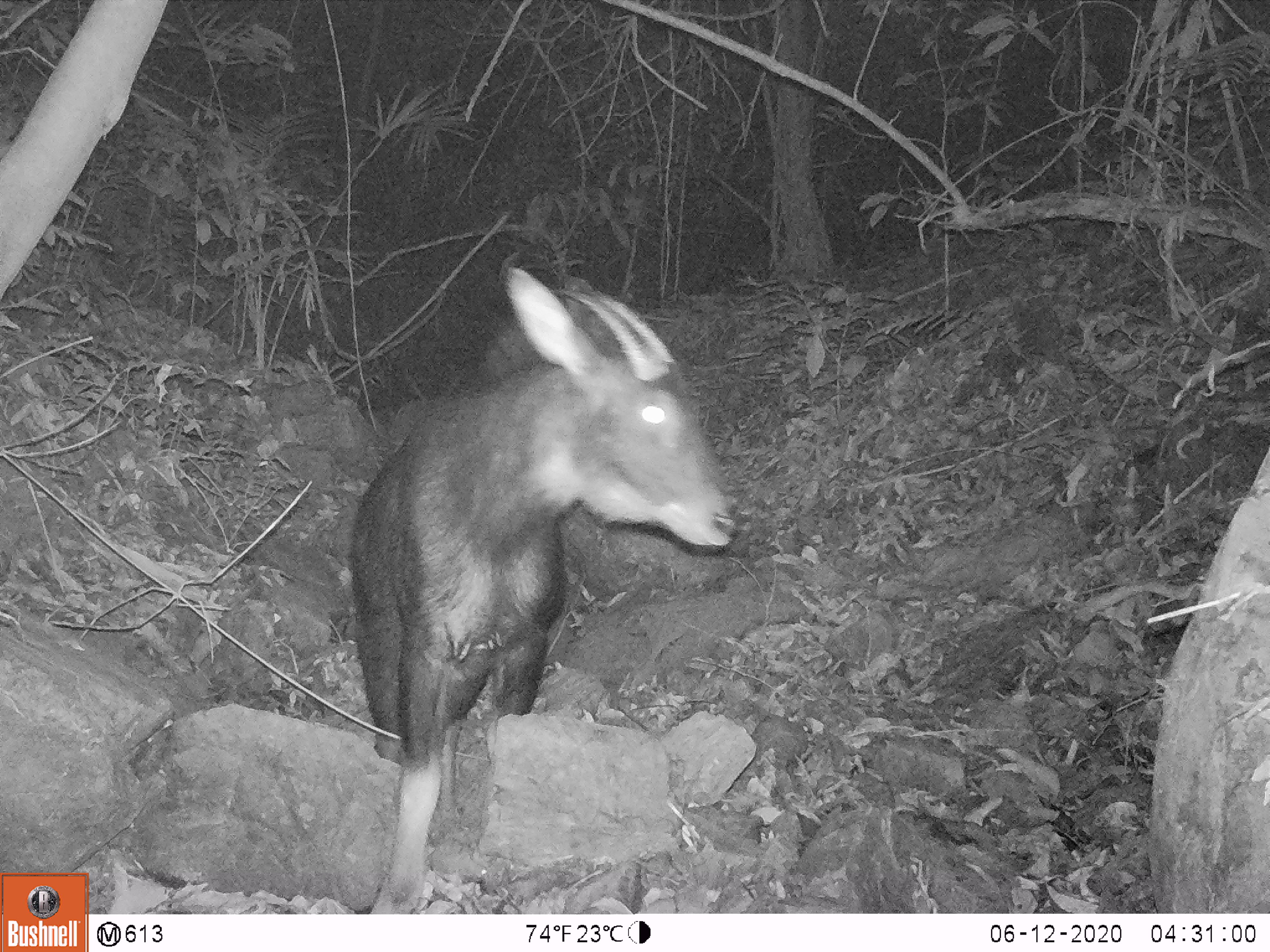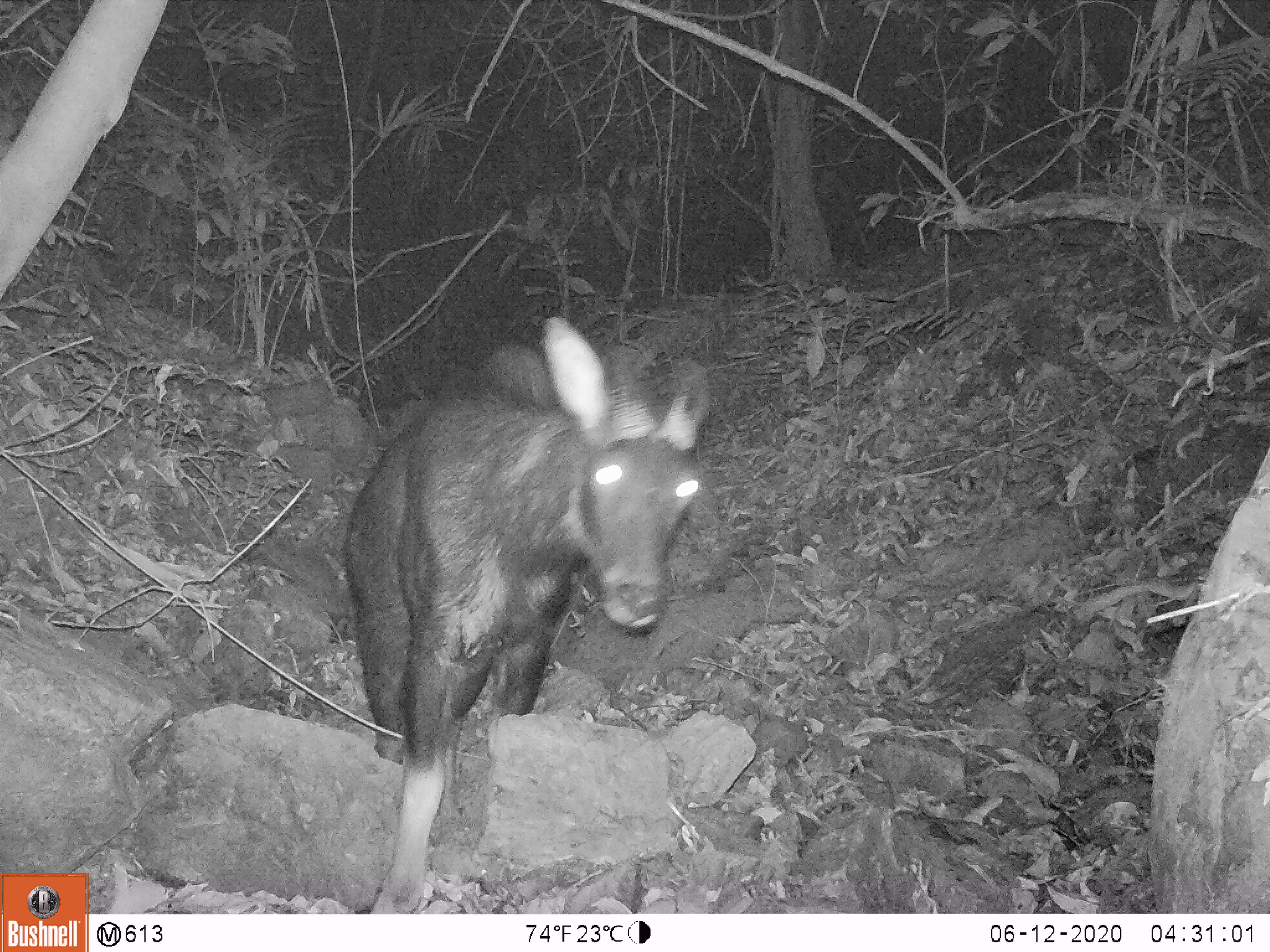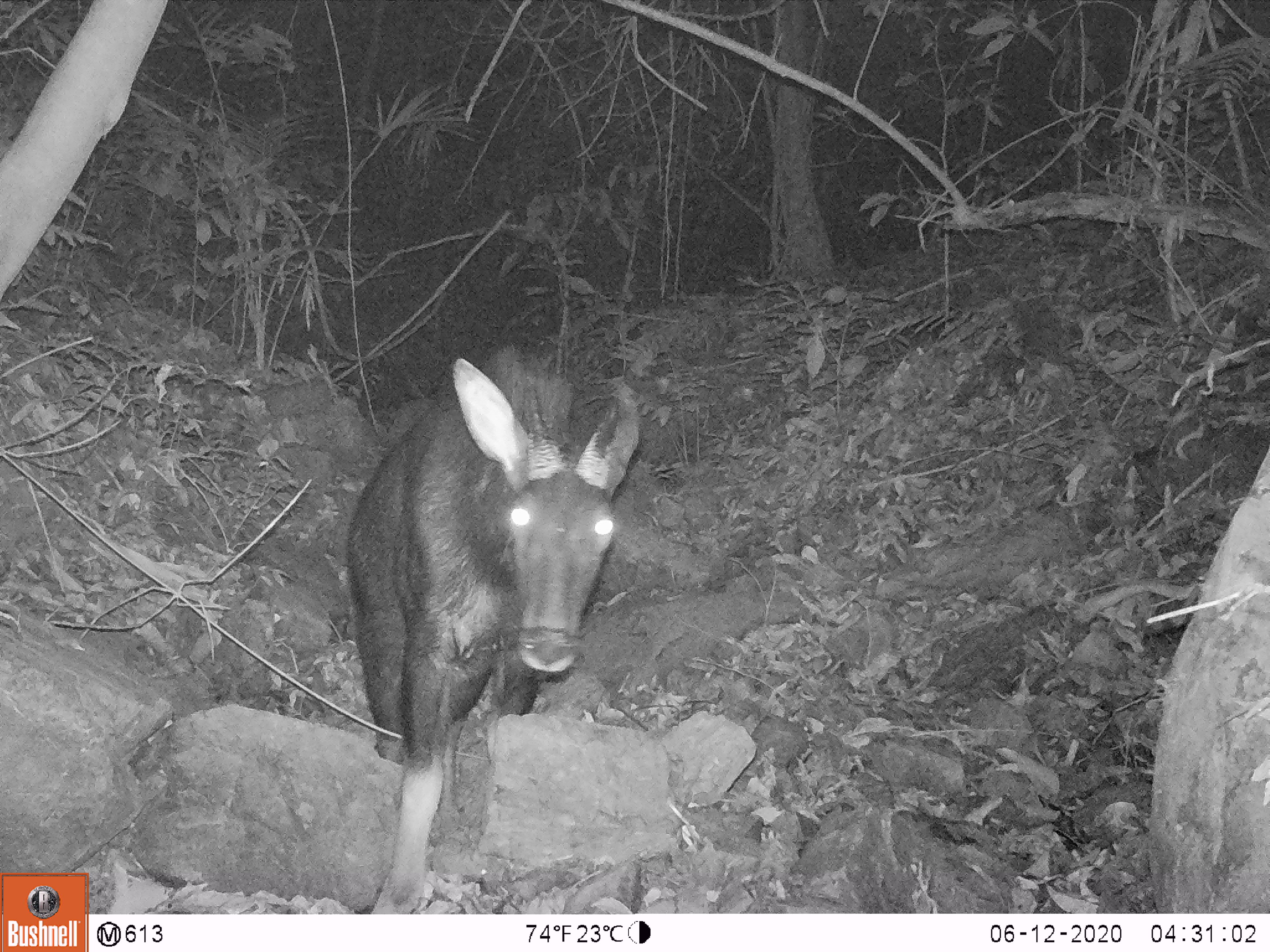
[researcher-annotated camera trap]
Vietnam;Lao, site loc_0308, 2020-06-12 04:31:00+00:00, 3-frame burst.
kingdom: Animalia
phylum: Chordata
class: Mammalia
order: Artiodactyla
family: Bovidae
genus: Capricornis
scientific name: Capricornis sumatraensis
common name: chinese serow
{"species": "chinese serow (Capricornis sumatraensis)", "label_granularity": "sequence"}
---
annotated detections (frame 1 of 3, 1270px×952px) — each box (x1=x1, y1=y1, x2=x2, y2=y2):
chinese serow: (x1=349, y1=266, x2=735, y2=914)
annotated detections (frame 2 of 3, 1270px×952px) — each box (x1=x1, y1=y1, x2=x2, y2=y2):
chinese serow: (x1=343, y1=309, x2=708, y2=912)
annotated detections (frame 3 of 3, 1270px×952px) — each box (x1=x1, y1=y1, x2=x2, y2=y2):
chinese serow: (x1=348, y1=346, x2=639, y2=913)